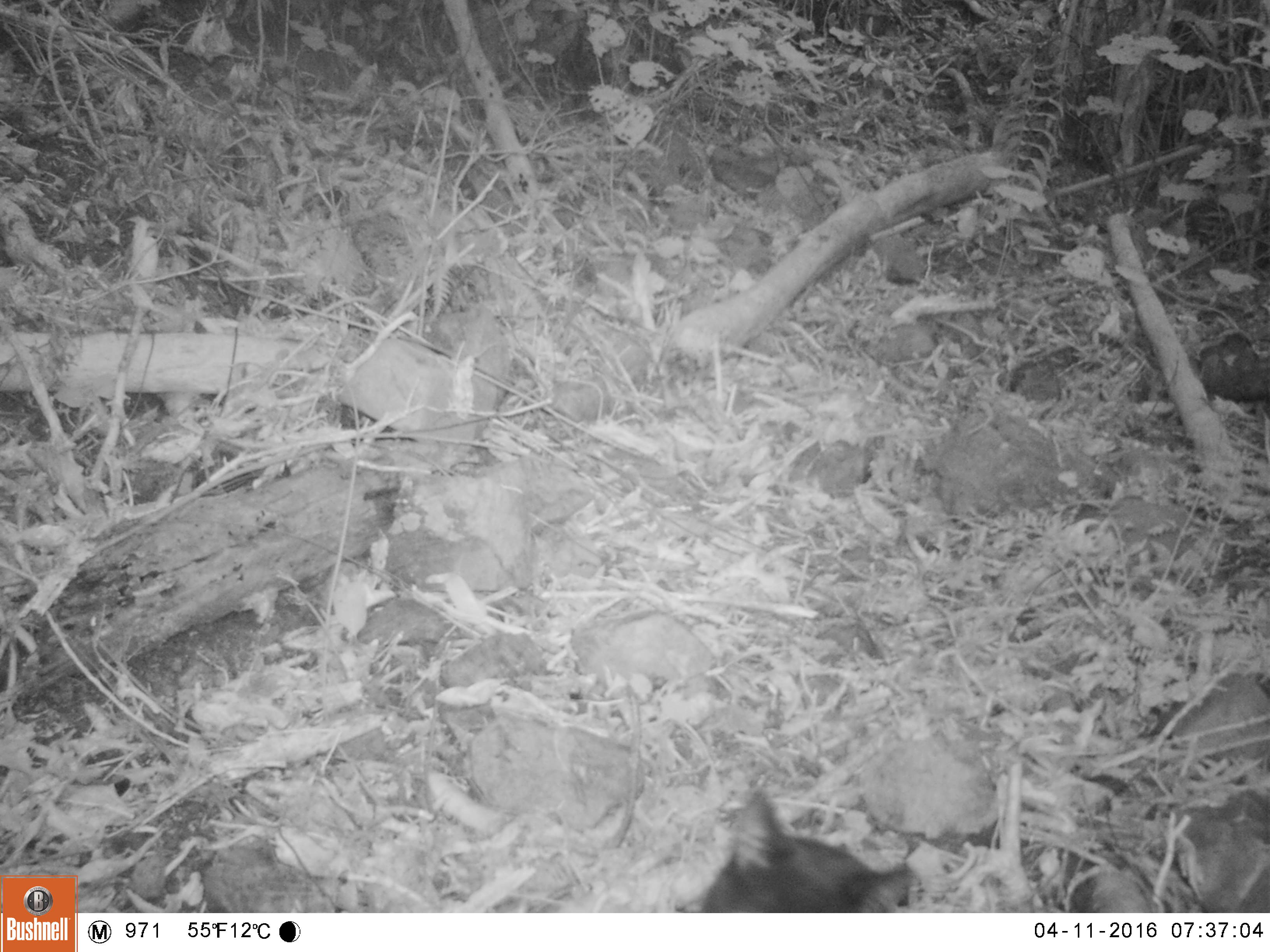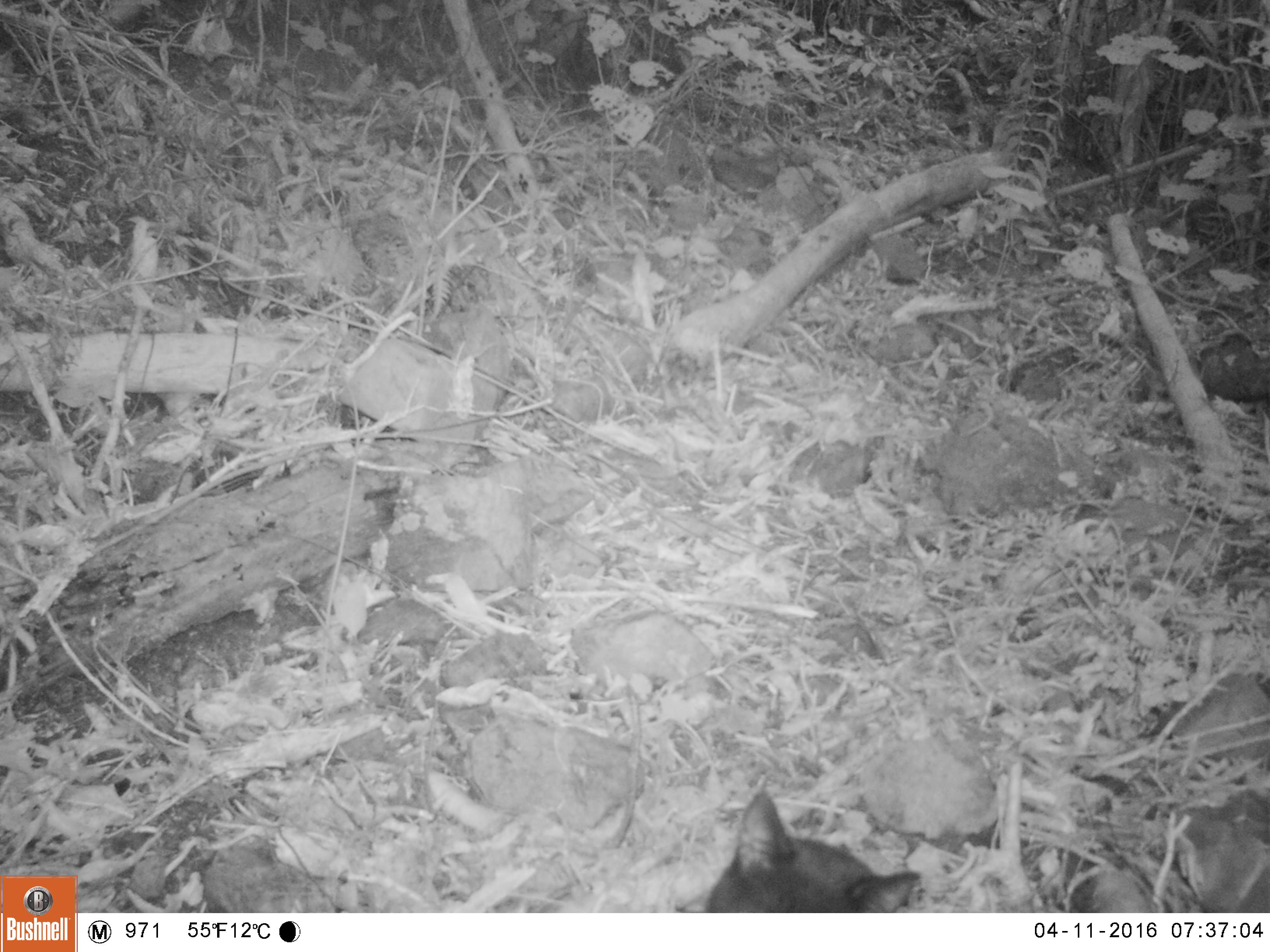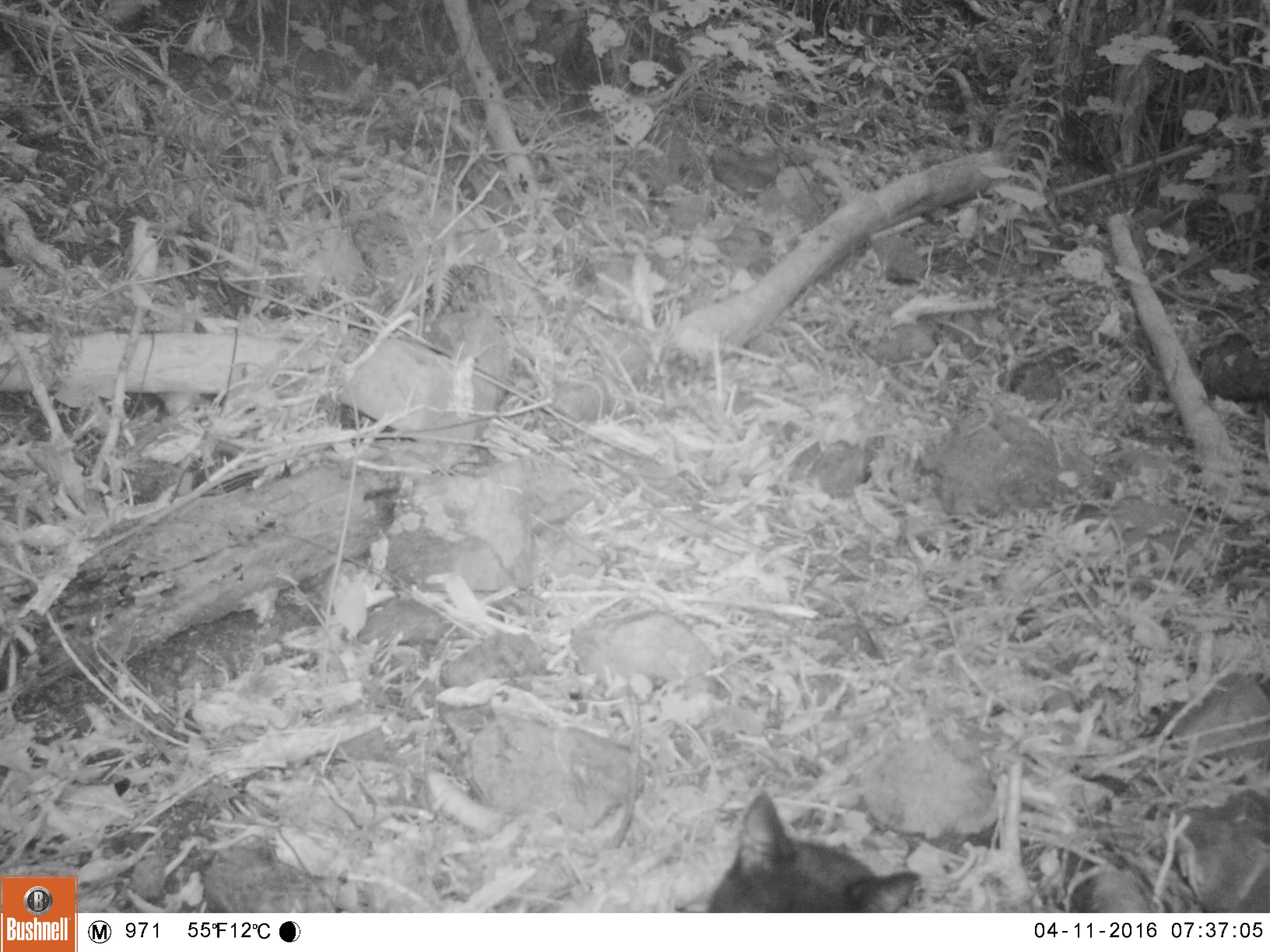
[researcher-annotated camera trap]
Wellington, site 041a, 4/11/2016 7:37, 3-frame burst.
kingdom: Animalia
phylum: Chordata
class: Mammalia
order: Carnivora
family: Felidae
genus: Felis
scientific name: Felis catus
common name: cat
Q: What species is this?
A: Cat (Felis catus).